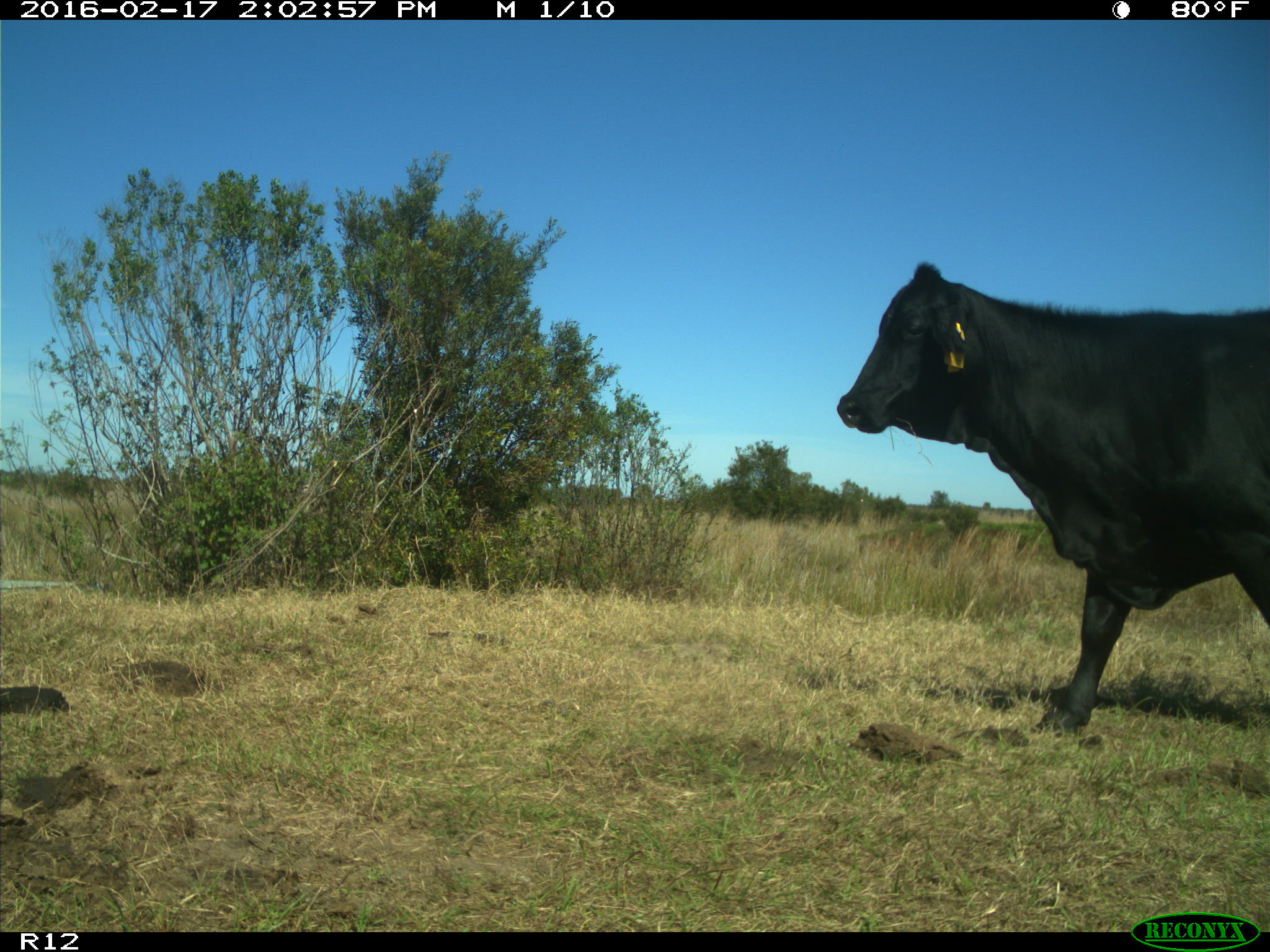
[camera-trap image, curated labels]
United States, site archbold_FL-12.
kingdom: Animalia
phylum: Chordata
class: Mammalia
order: Artiodactyla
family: Bovidae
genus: Bos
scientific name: Bos taurus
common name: domestic cow